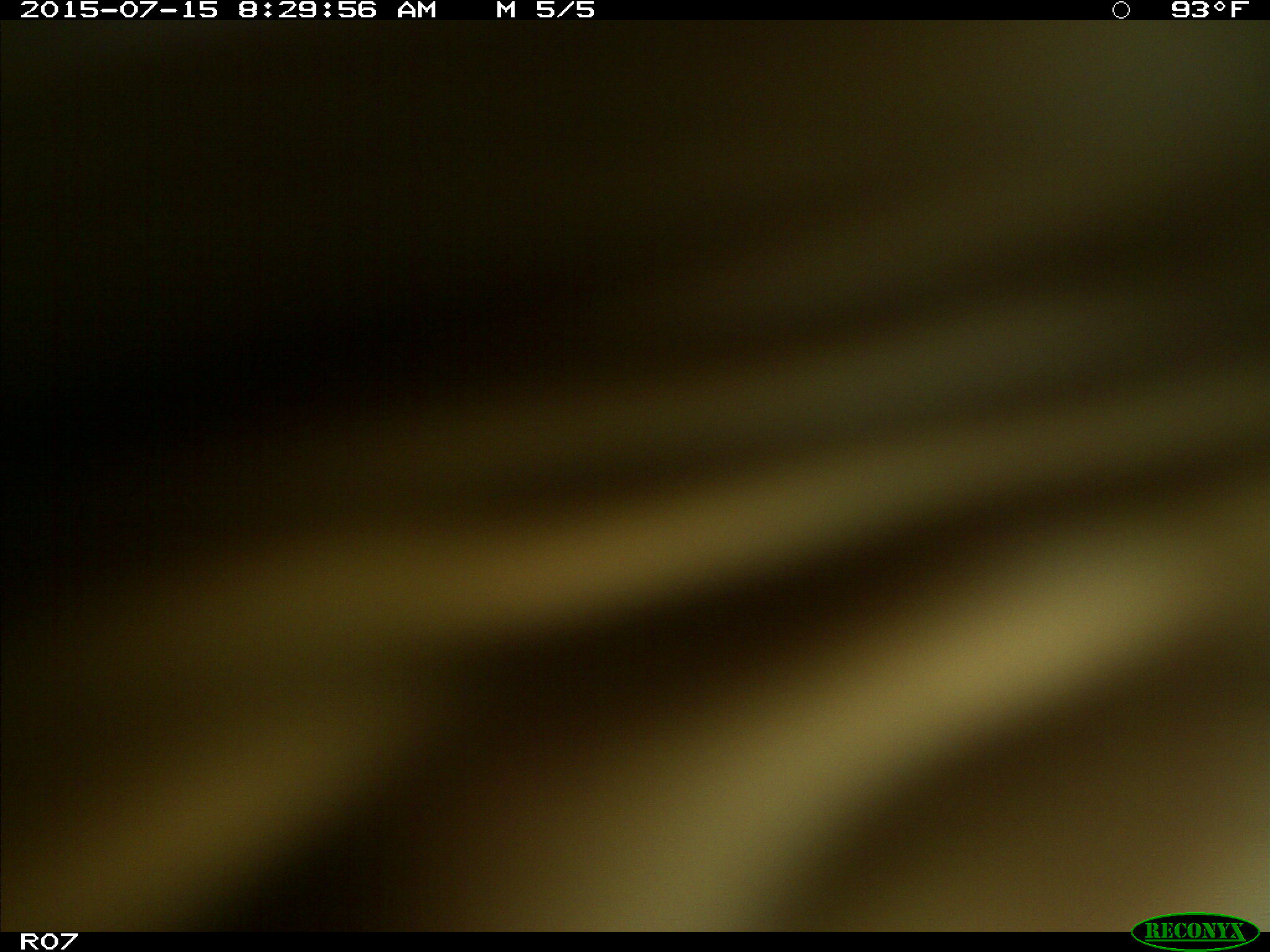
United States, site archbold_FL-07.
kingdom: Animalia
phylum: Chordata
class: Mammalia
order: Artiodactyla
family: Bovidae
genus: Bos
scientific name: Bos taurus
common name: domestic cow